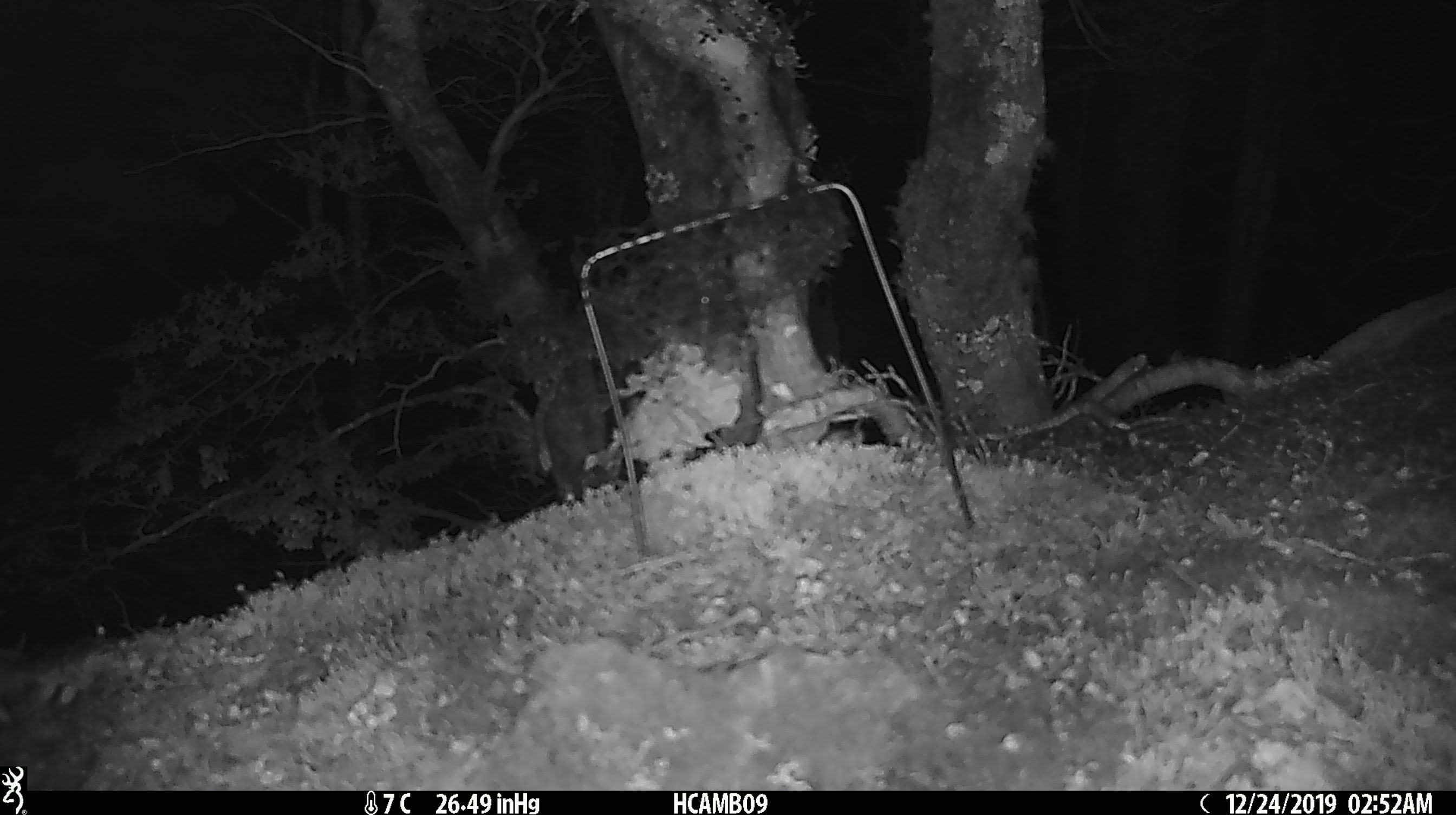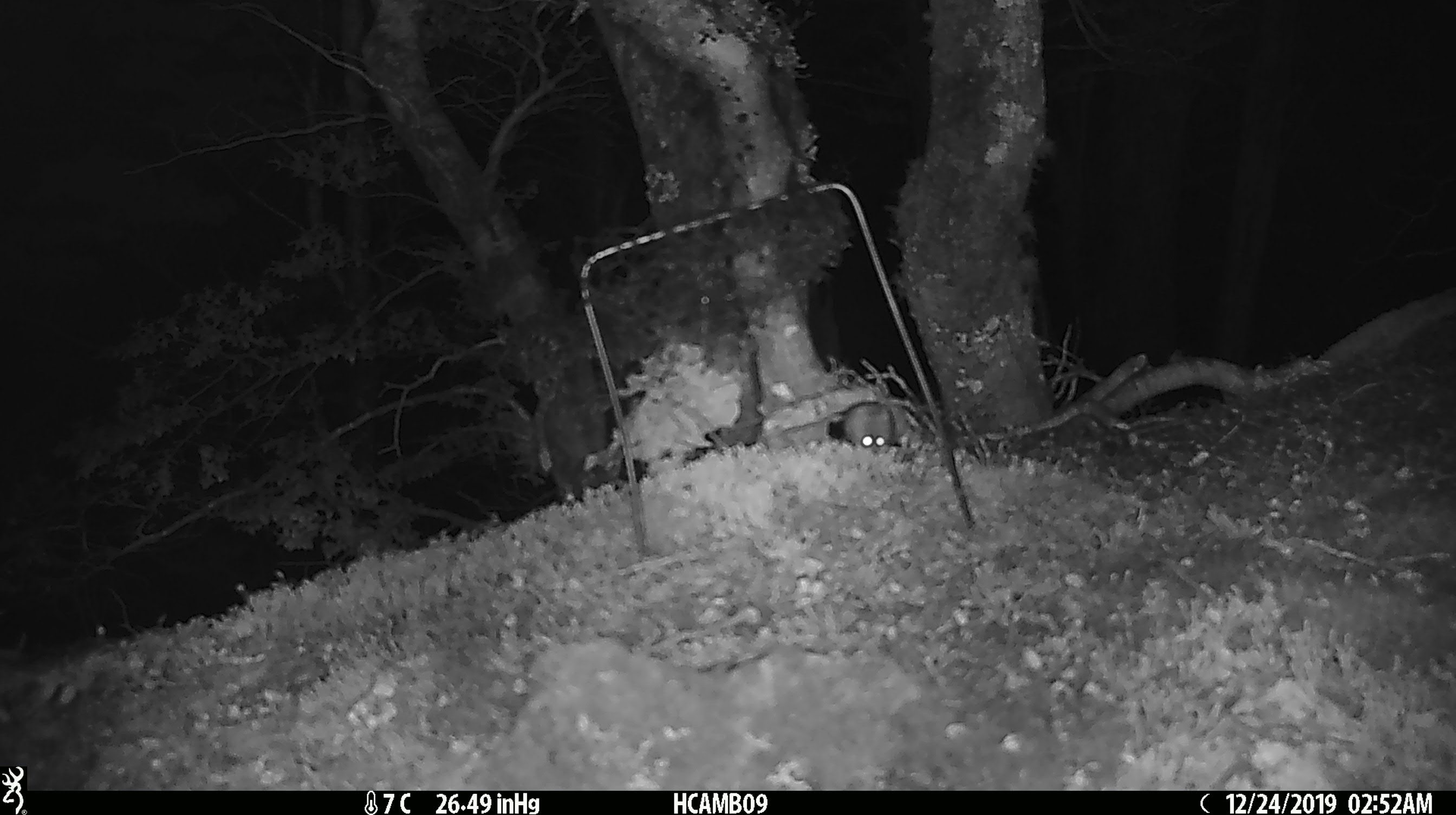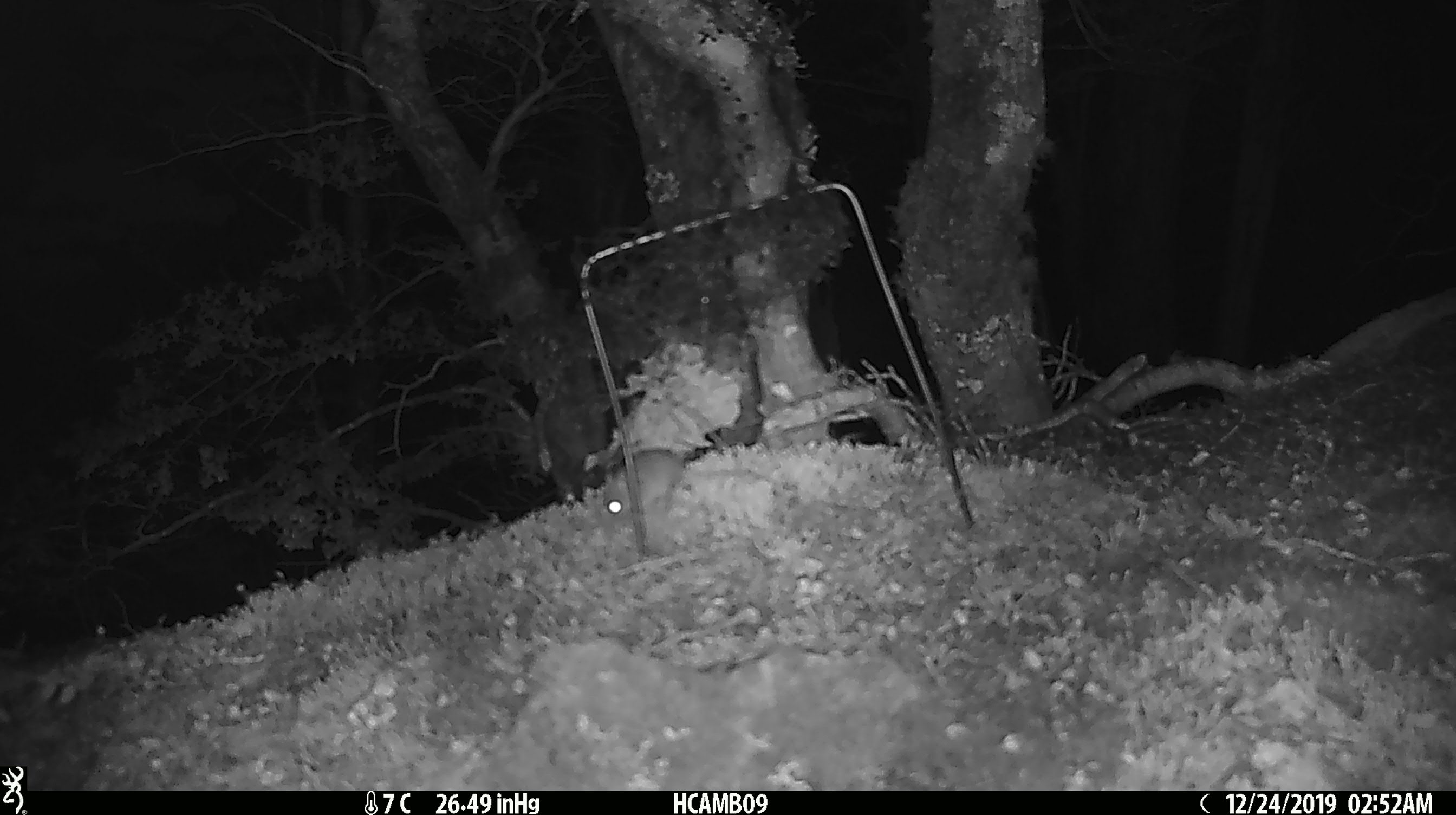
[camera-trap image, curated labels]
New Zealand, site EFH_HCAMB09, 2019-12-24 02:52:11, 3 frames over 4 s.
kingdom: Animalia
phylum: Chordata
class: Mammalia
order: Rodentia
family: Muridae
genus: Mus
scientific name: Mus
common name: mouse